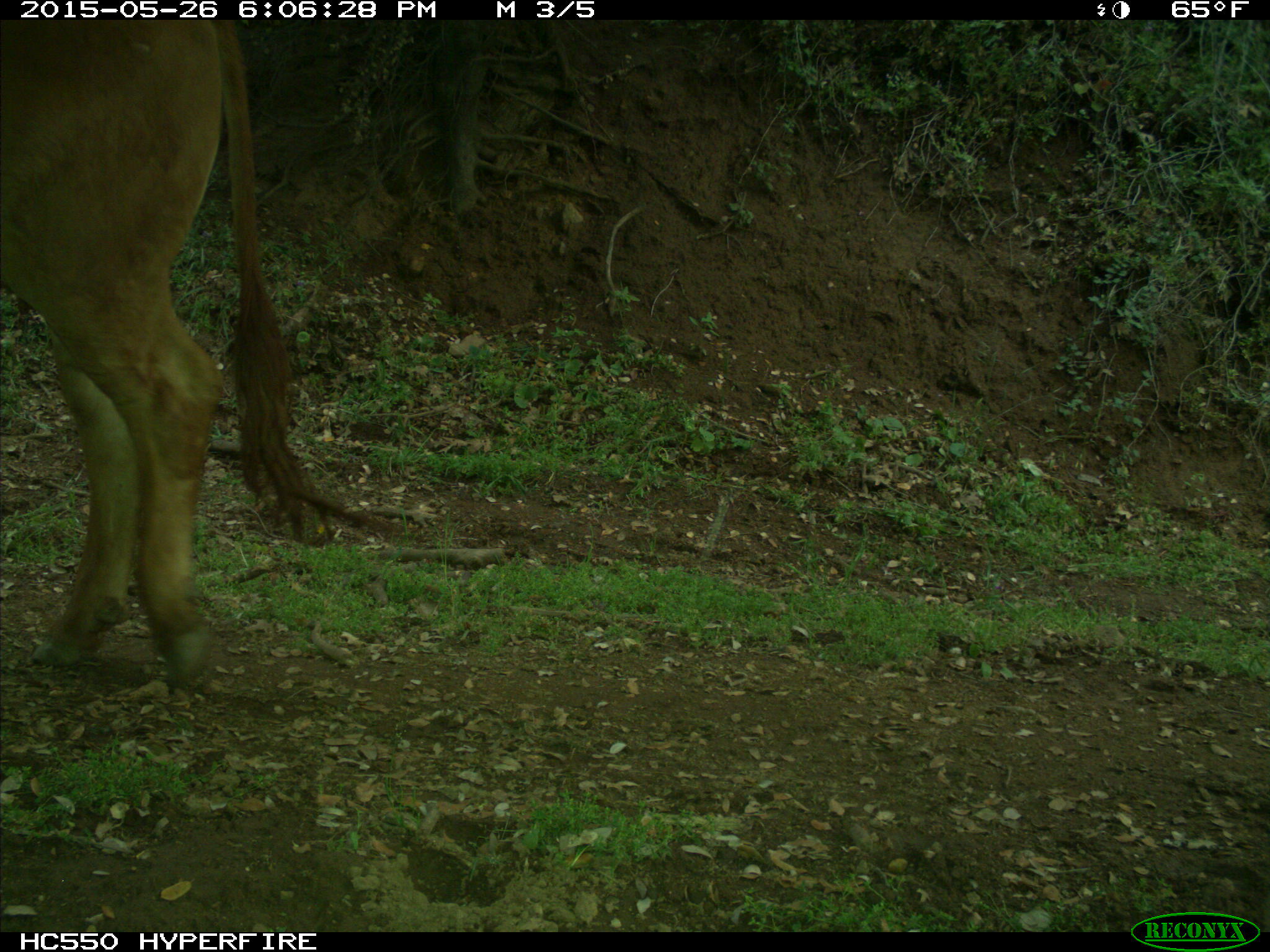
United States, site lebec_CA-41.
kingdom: Animalia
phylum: Chordata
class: Mammalia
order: Artiodactyla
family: Bovidae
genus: Bos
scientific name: Bos taurus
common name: domestic cow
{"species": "Bos taurus (domestic cow)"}